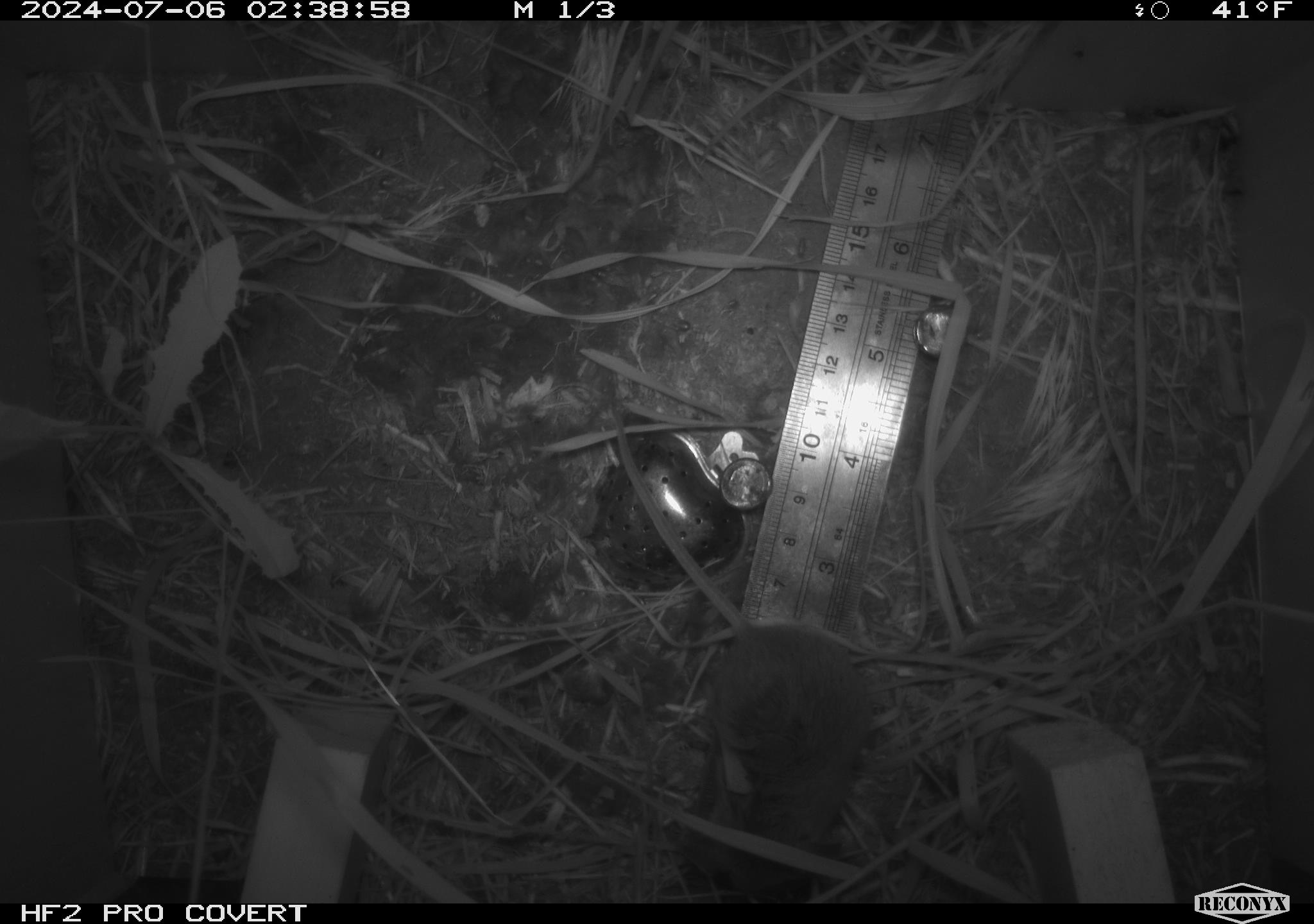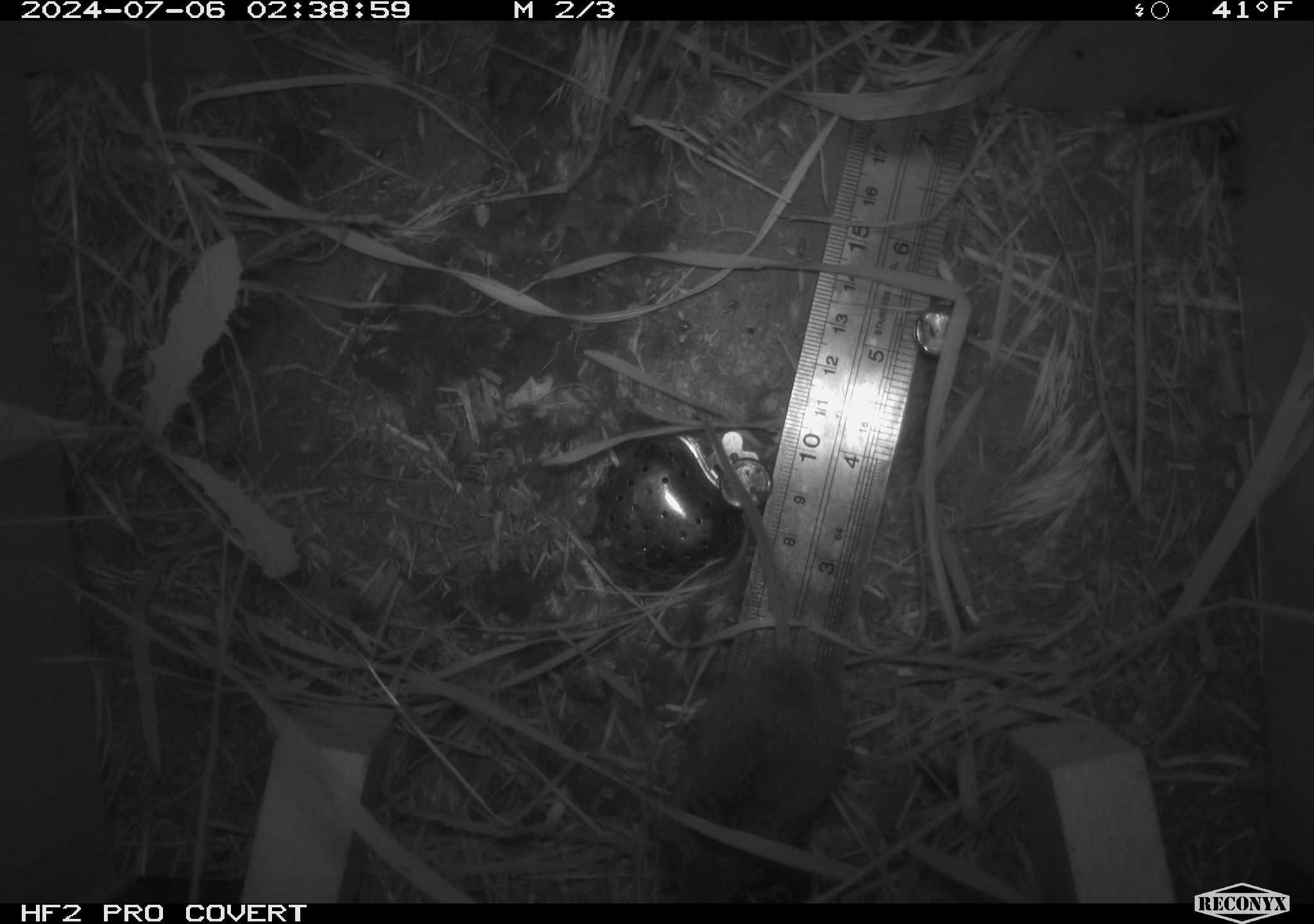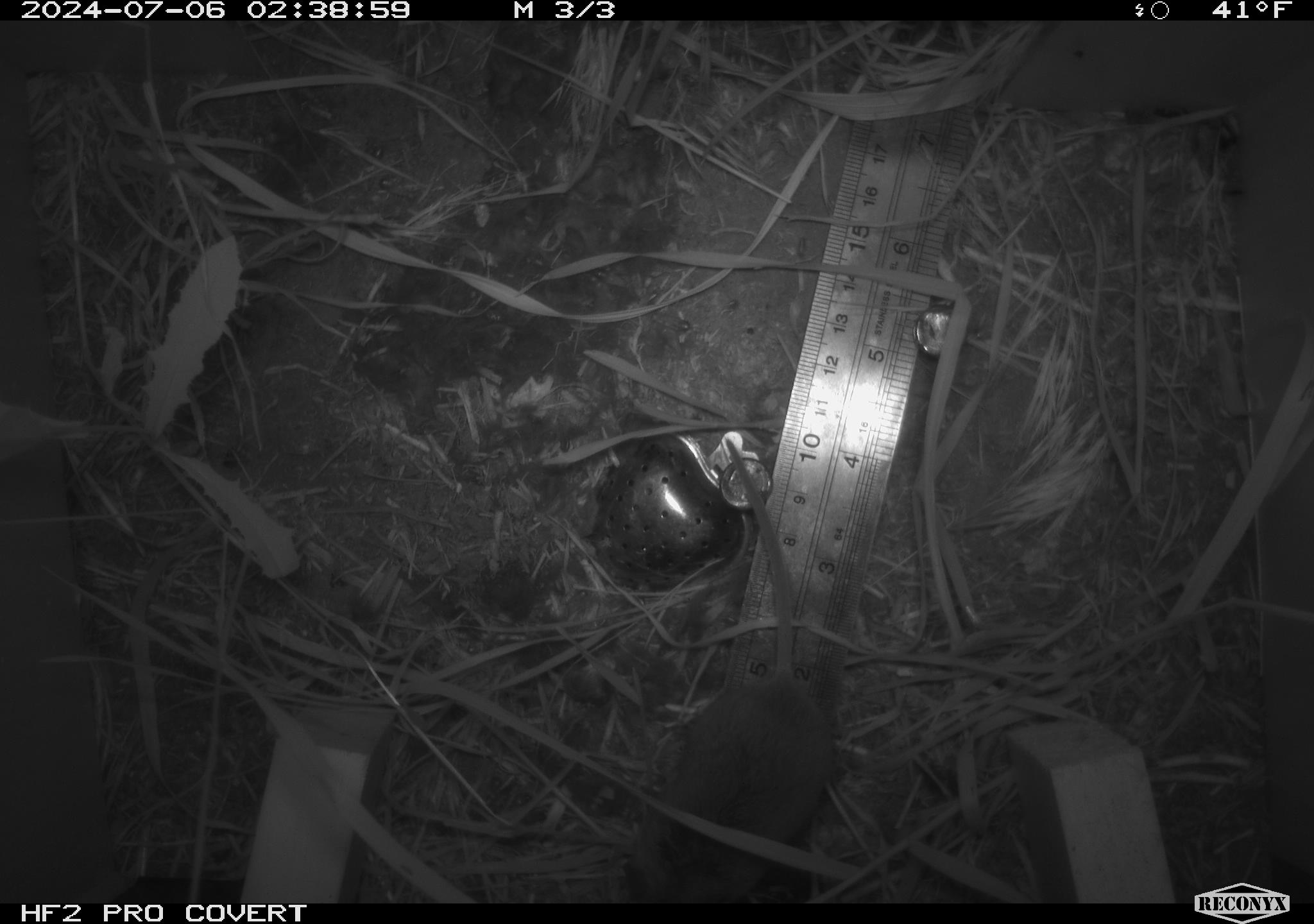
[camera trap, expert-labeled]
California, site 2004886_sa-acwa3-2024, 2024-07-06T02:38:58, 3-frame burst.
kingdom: Animalia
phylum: Chordata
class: Mammalia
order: Rodentia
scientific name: Rodentia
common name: mouse species